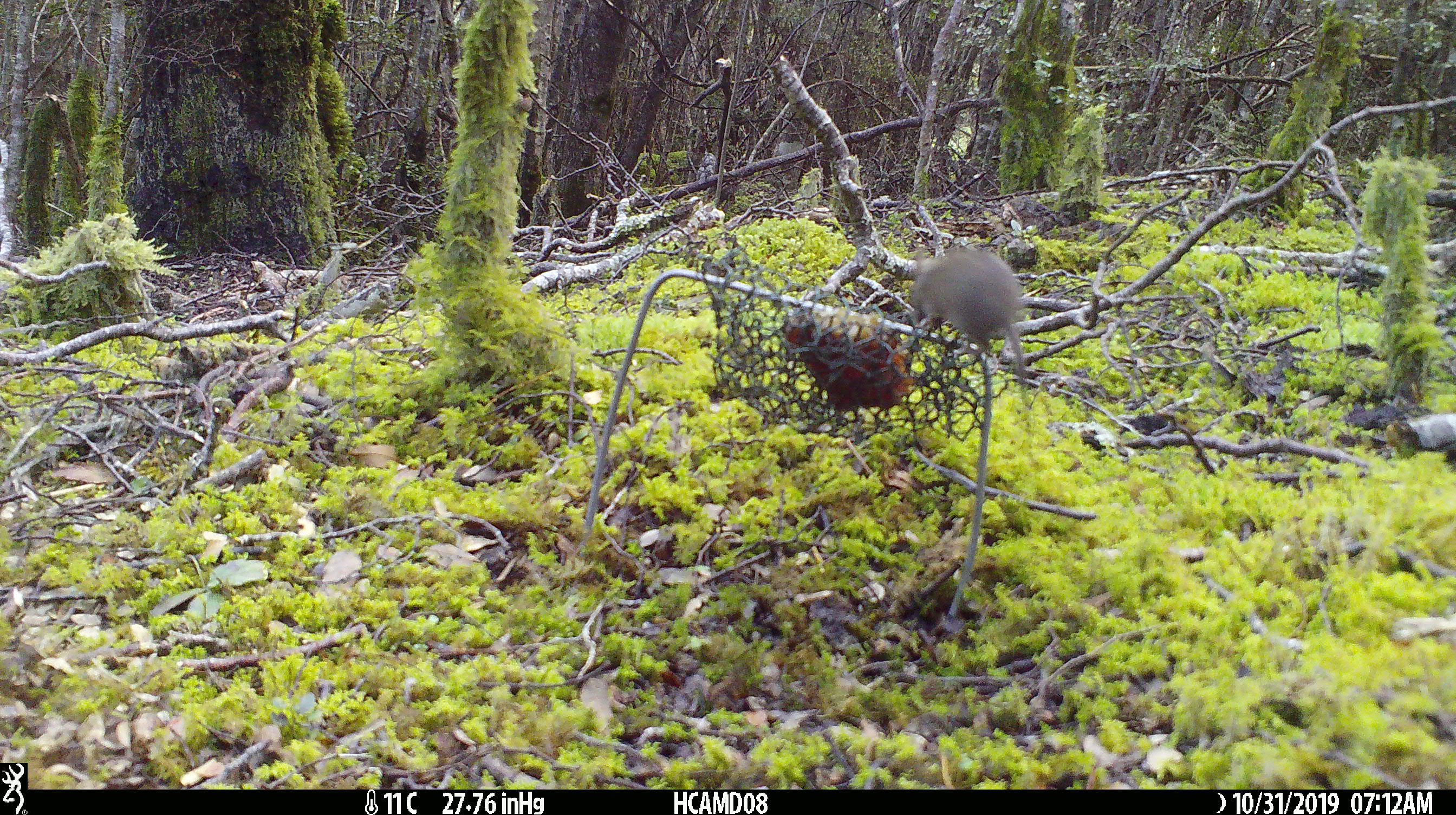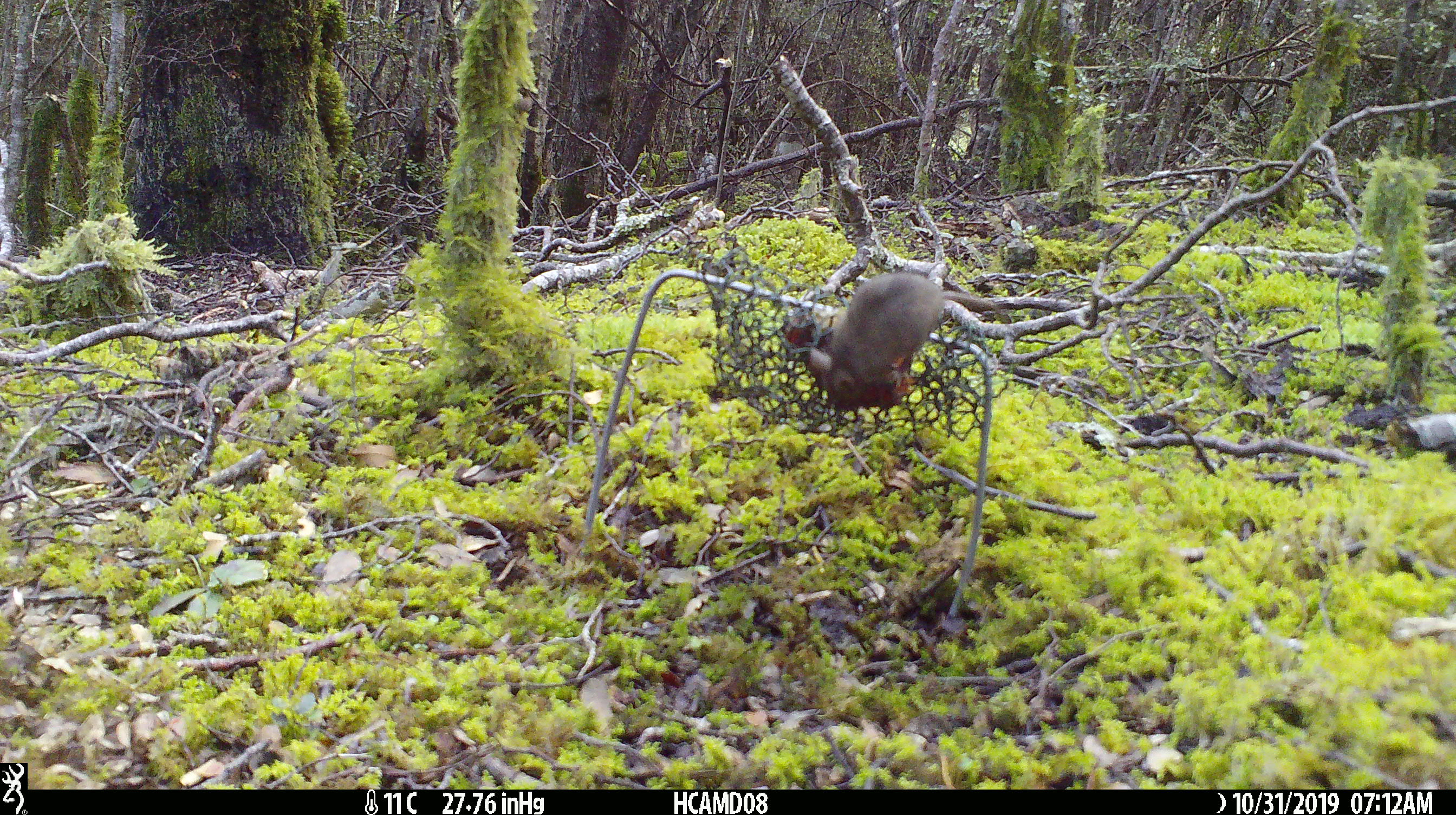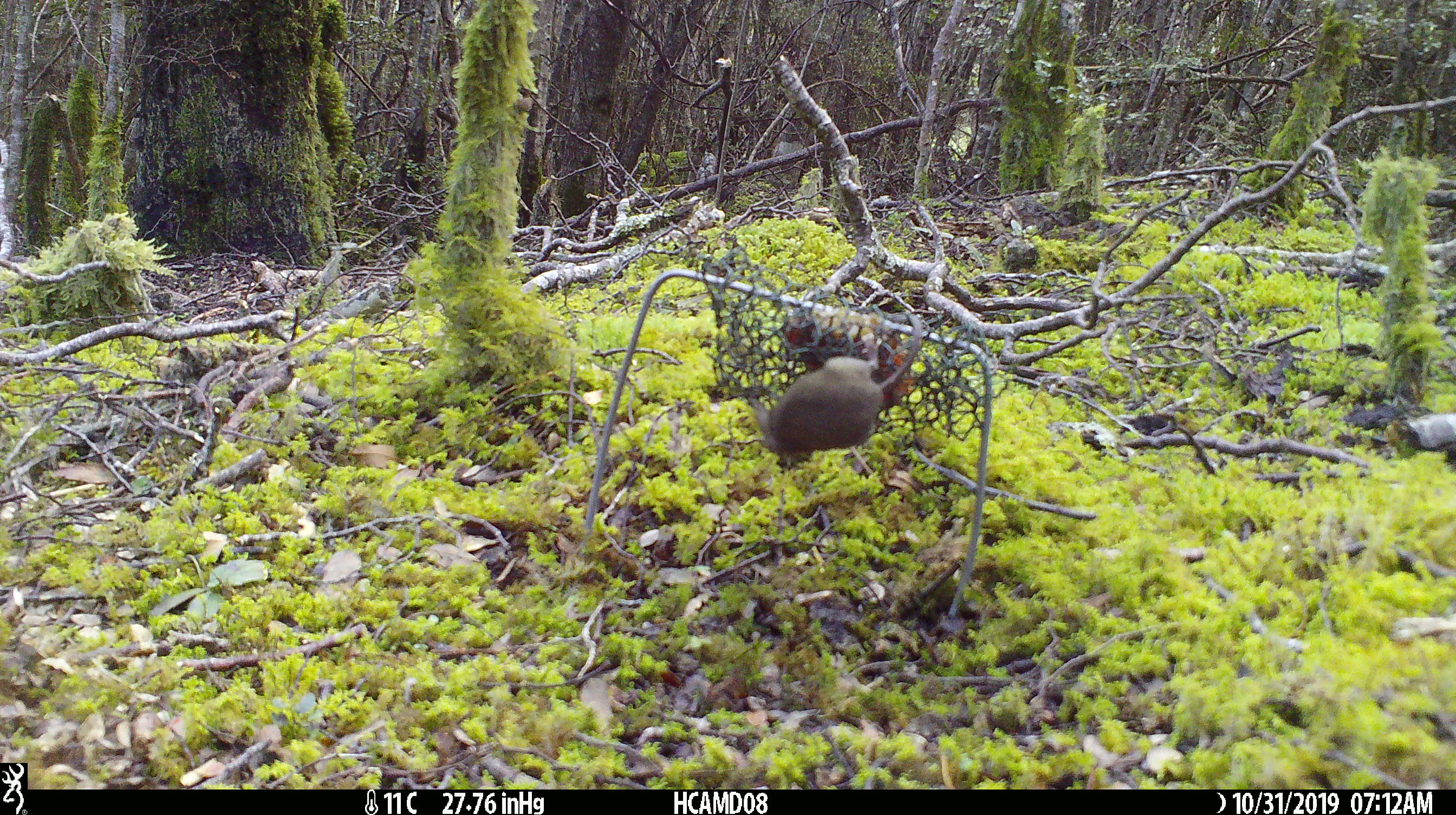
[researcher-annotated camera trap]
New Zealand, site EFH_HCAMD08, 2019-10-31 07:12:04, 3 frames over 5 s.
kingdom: Animalia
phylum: Chordata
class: Mammalia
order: Rodentia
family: Muridae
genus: Mus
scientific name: Mus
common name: mouse